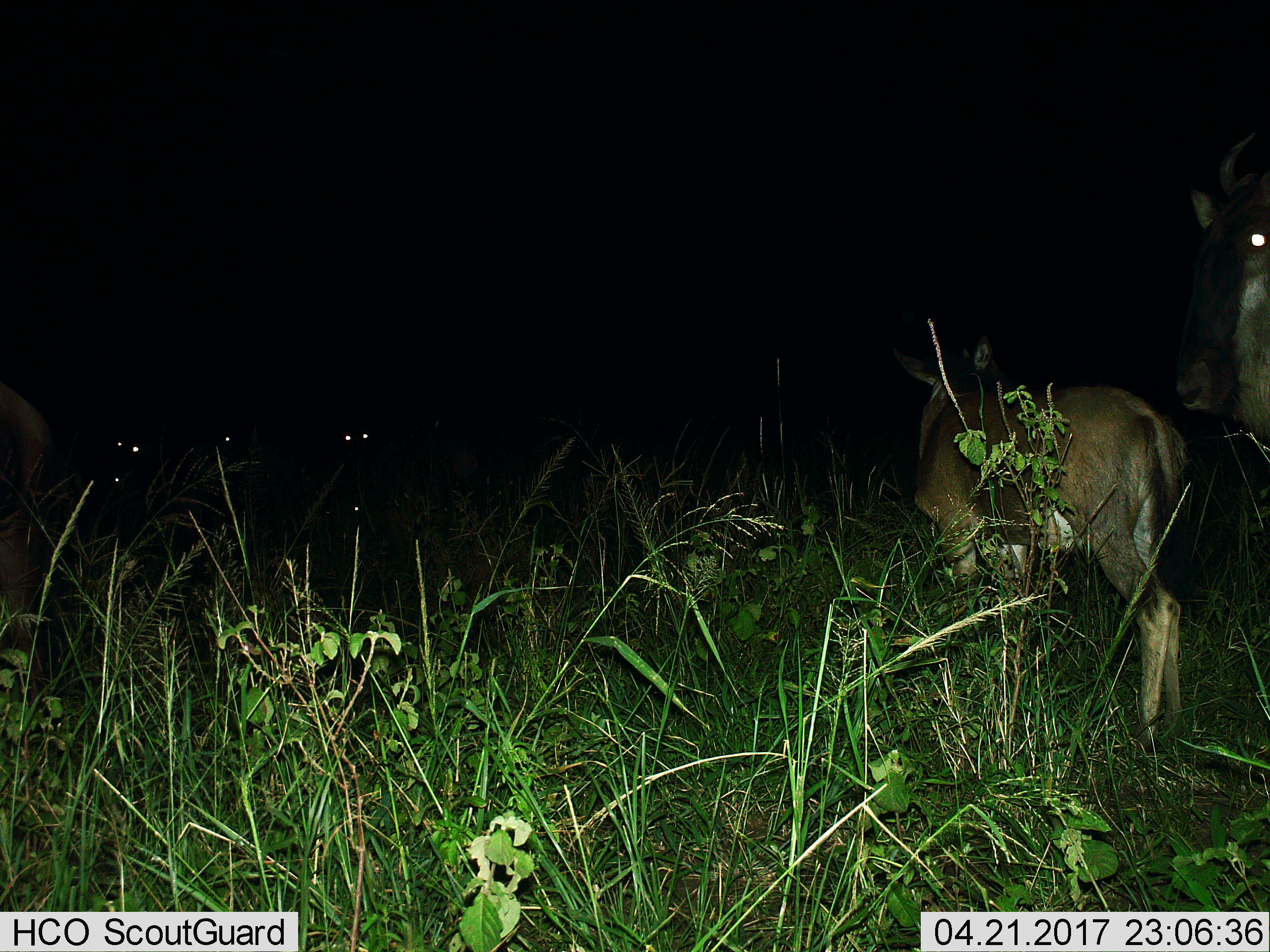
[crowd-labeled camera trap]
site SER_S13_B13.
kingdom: Animalia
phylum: Chordata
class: Mammalia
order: Artiodactyla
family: Bovidae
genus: Connochaetes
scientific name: Connochaetes taurinus taurinus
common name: blue wildebeest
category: wildebeestblue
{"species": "wildebeestblue (blue wildebeest) (Connochaetes taurinus taurinus)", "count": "6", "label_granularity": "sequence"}